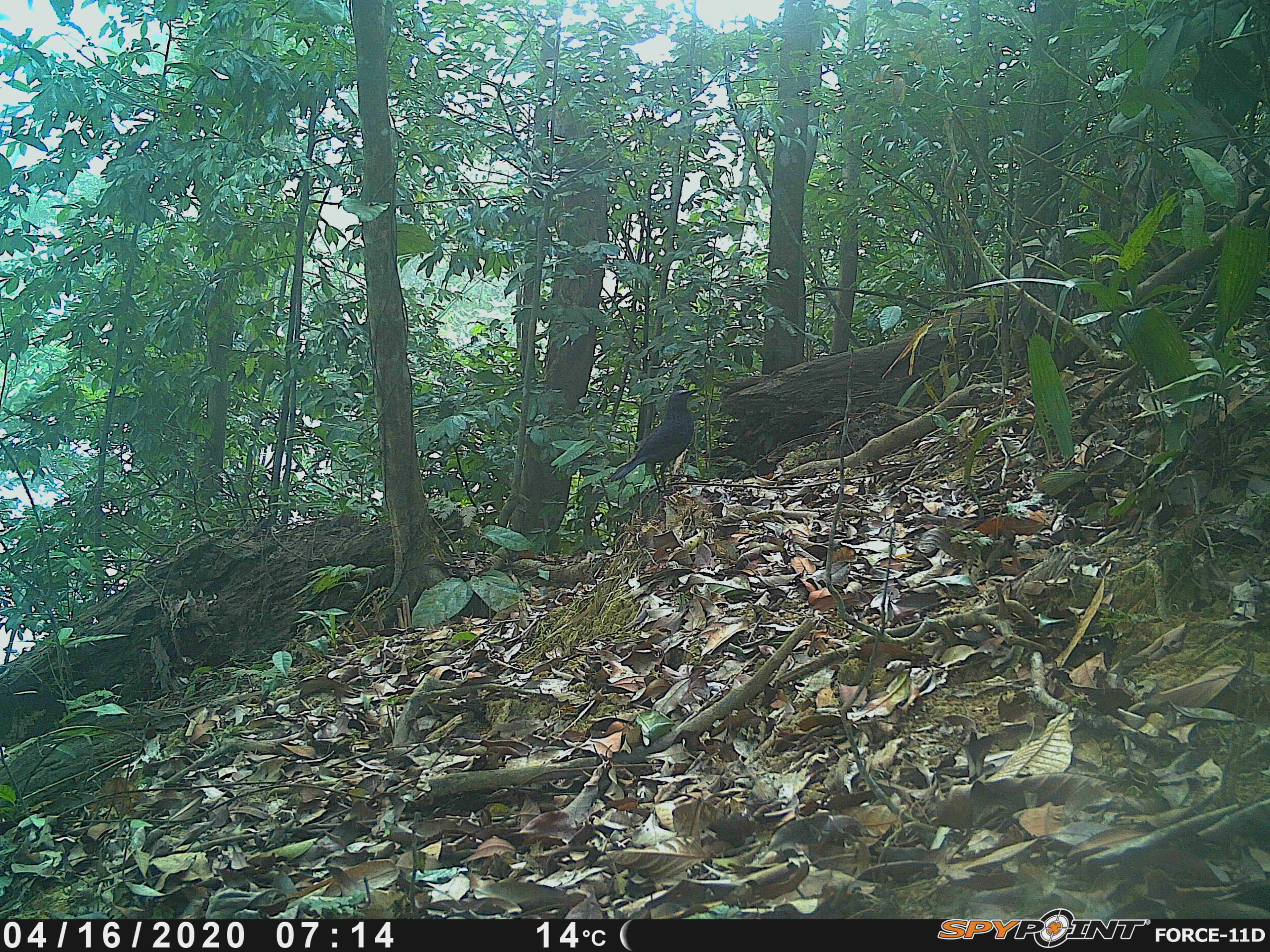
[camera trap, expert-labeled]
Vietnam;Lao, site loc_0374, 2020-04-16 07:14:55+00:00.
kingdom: Animalia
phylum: Chordata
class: Aves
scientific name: Aves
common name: bird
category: unidentified bird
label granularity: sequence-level